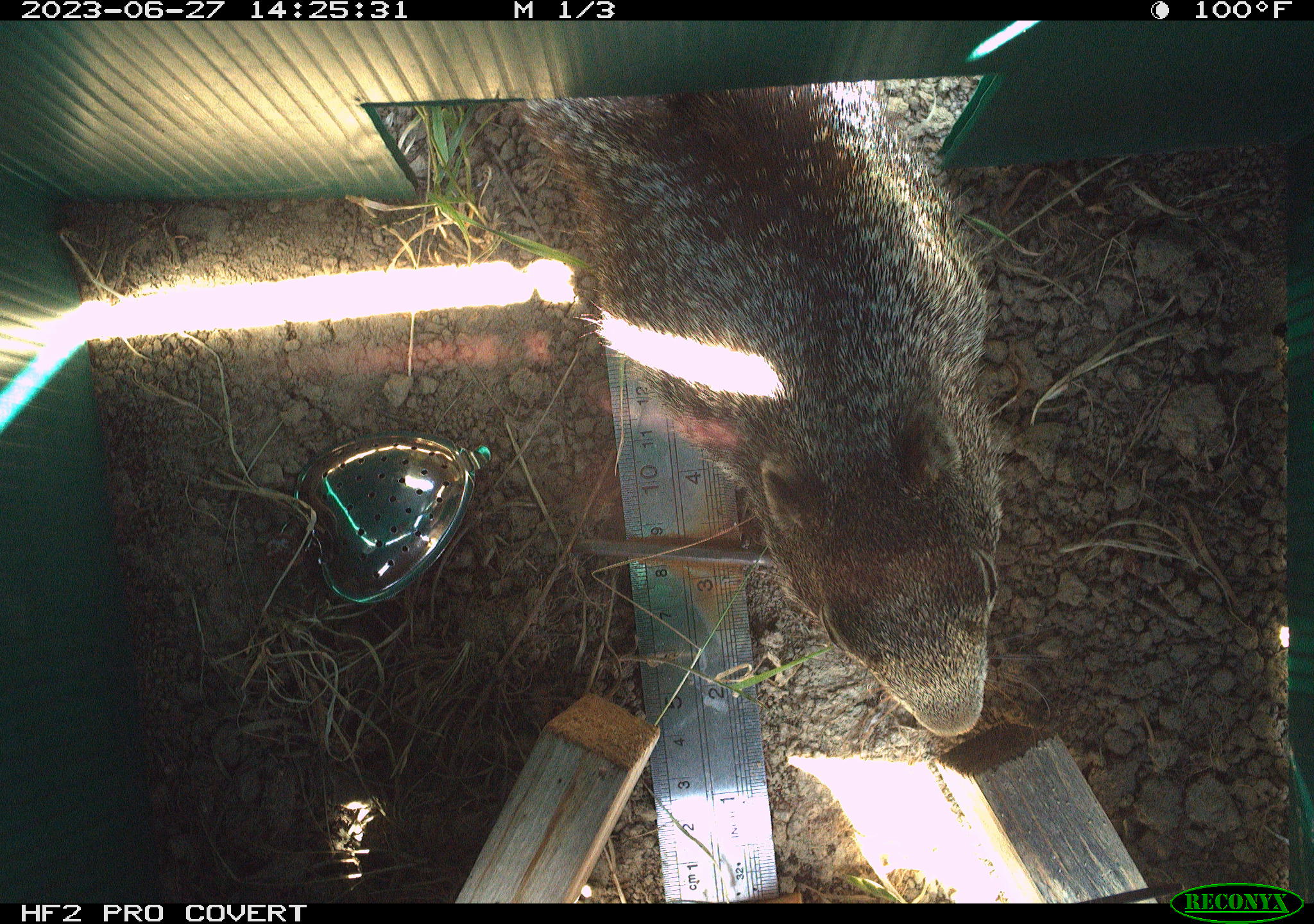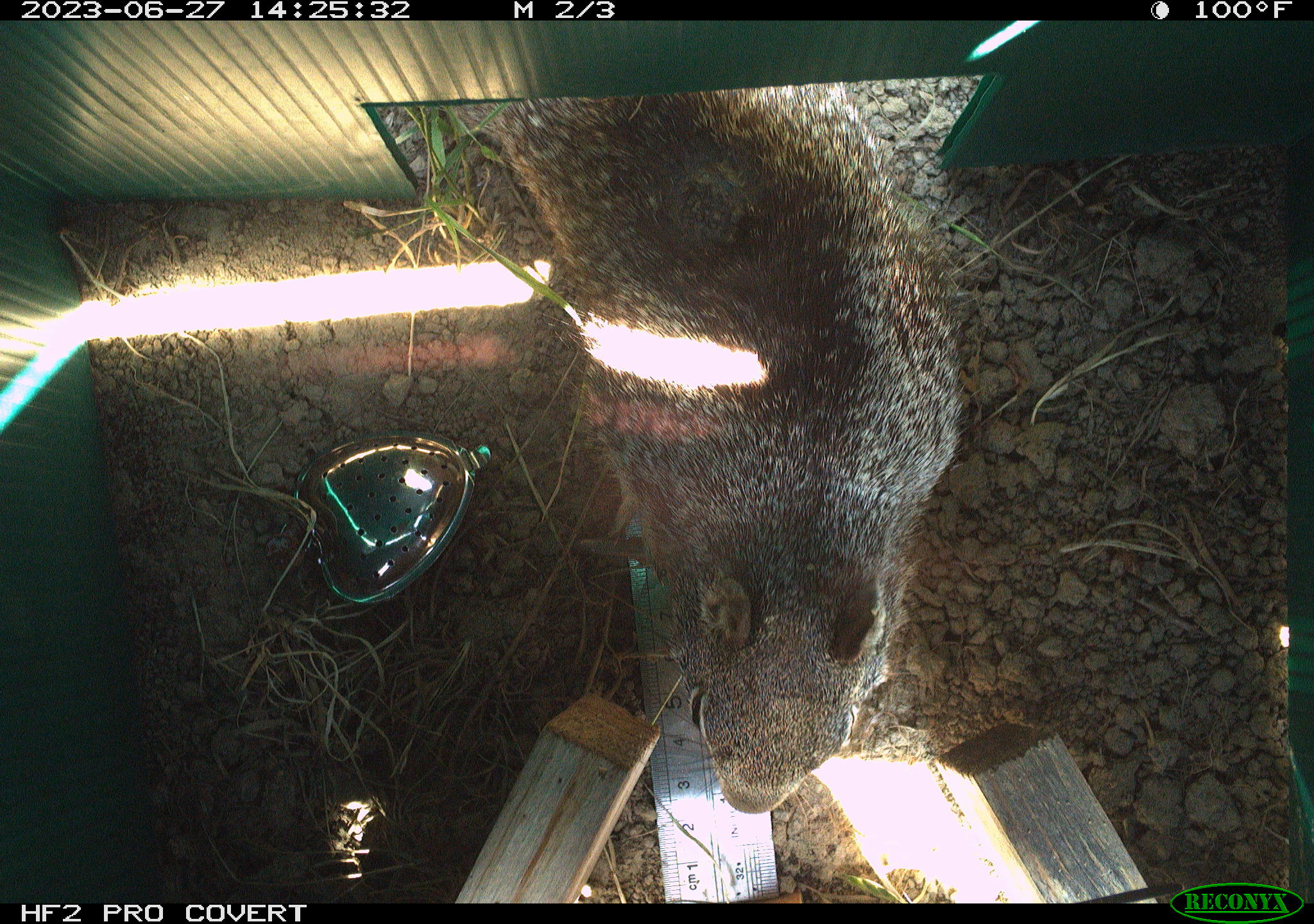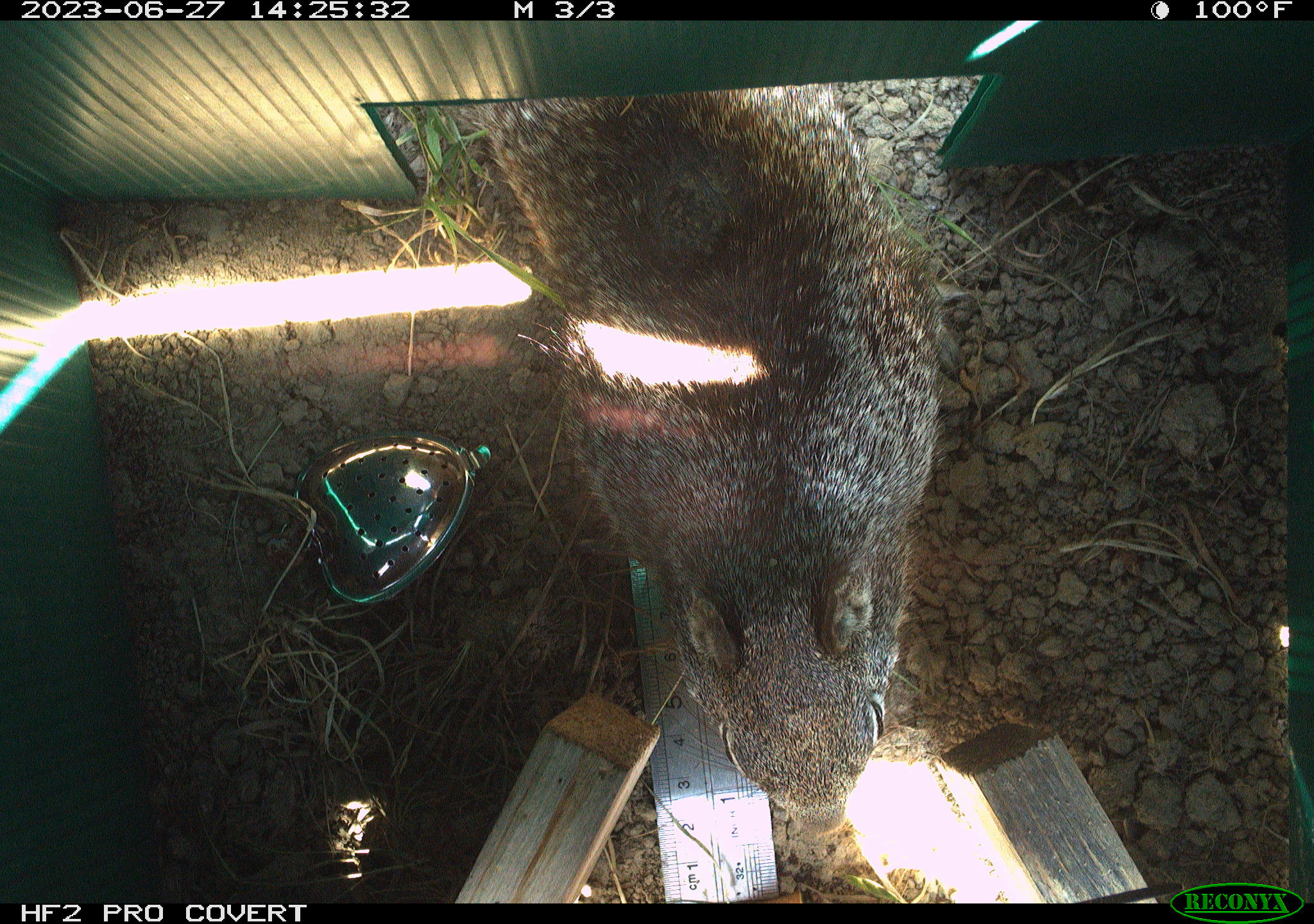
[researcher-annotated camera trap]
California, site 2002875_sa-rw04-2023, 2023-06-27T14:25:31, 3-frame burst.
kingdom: Animalia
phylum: Chordata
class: Mammalia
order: Rodentia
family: Sciuridae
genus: Otospermophilus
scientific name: Otospermophilus beecheyi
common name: california ground squirrel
California ground squirrel (Otospermophilus beecheyi).